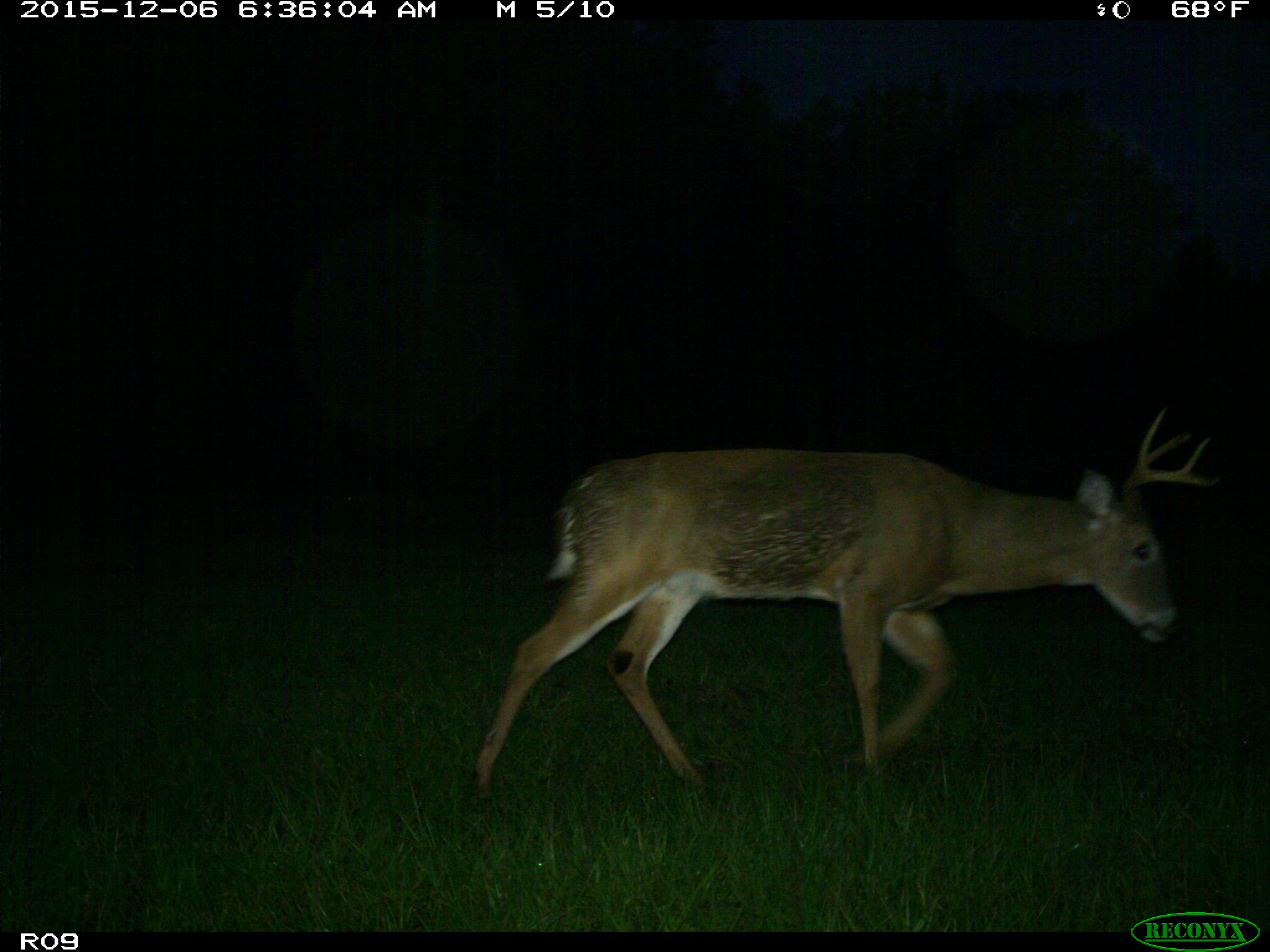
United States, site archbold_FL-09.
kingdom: Animalia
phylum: Chordata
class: Mammalia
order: Artiodactyla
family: Cervidae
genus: Odocoileus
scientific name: Odocoileus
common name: deer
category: unidentified deer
Unidentified deer (deer) (Odocoileus).